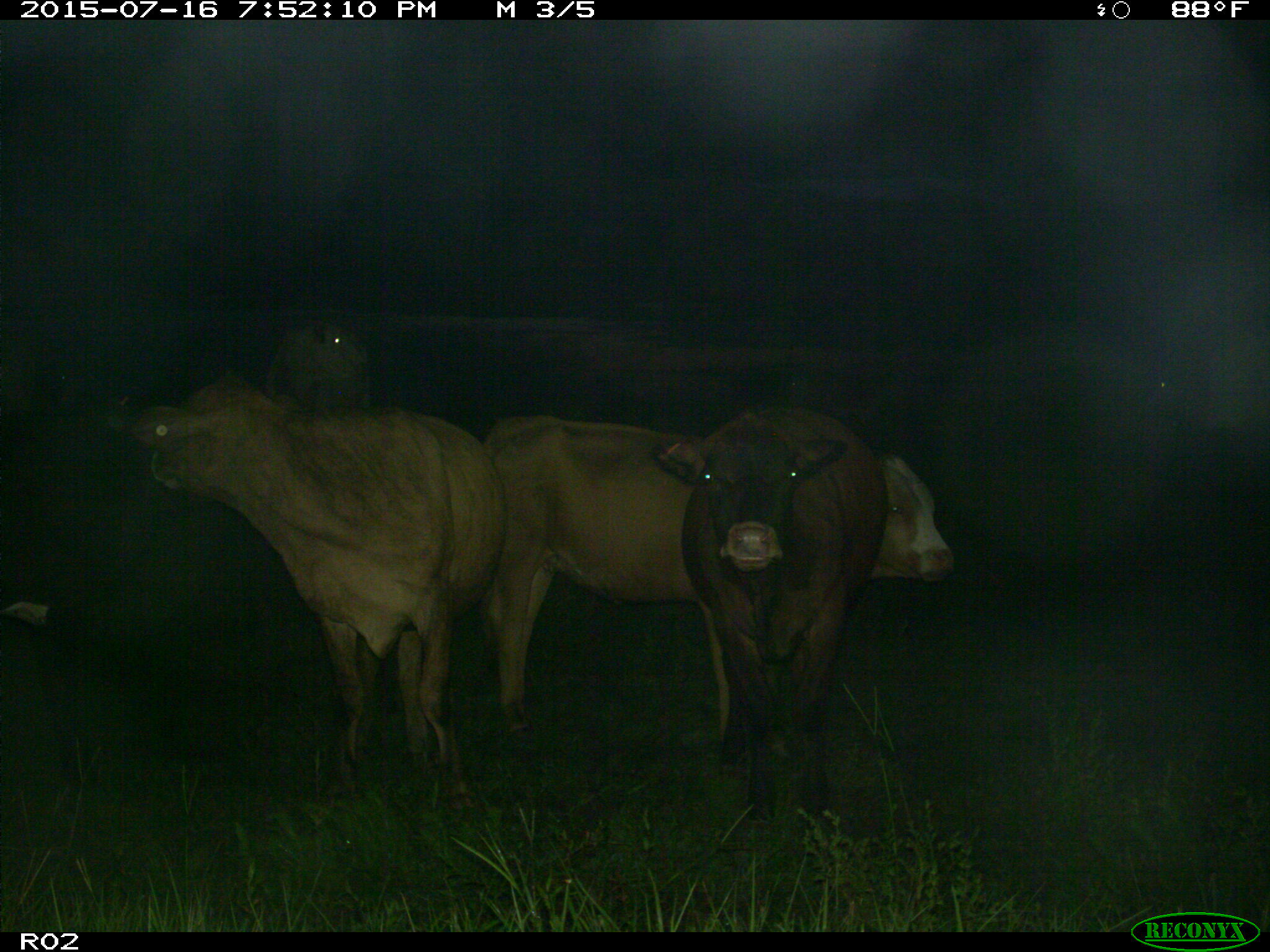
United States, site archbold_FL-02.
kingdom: Animalia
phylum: Chordata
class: Mammalia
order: Artiodactyla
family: Bovidae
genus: Bos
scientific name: Bos taurus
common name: domestic cow